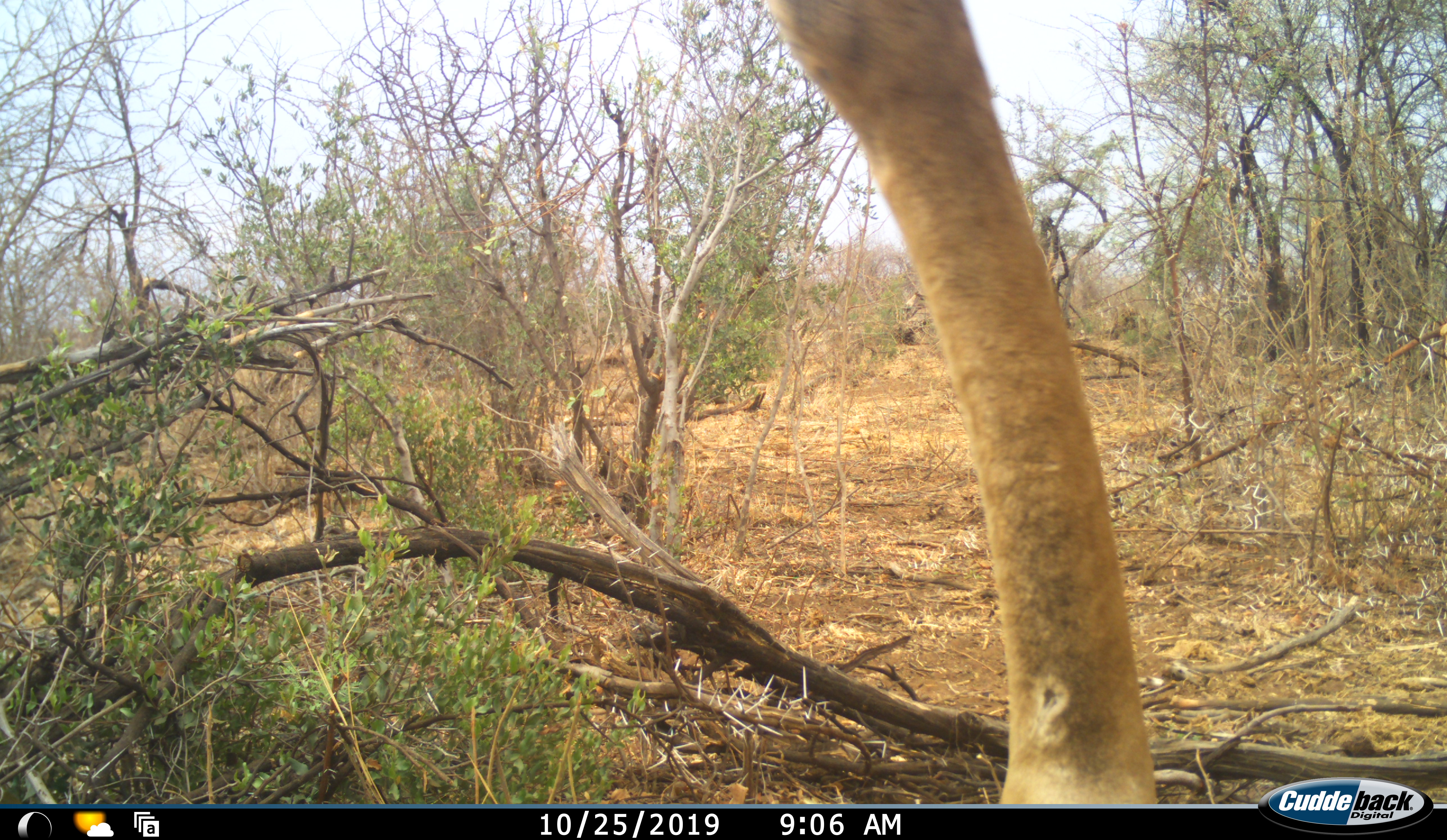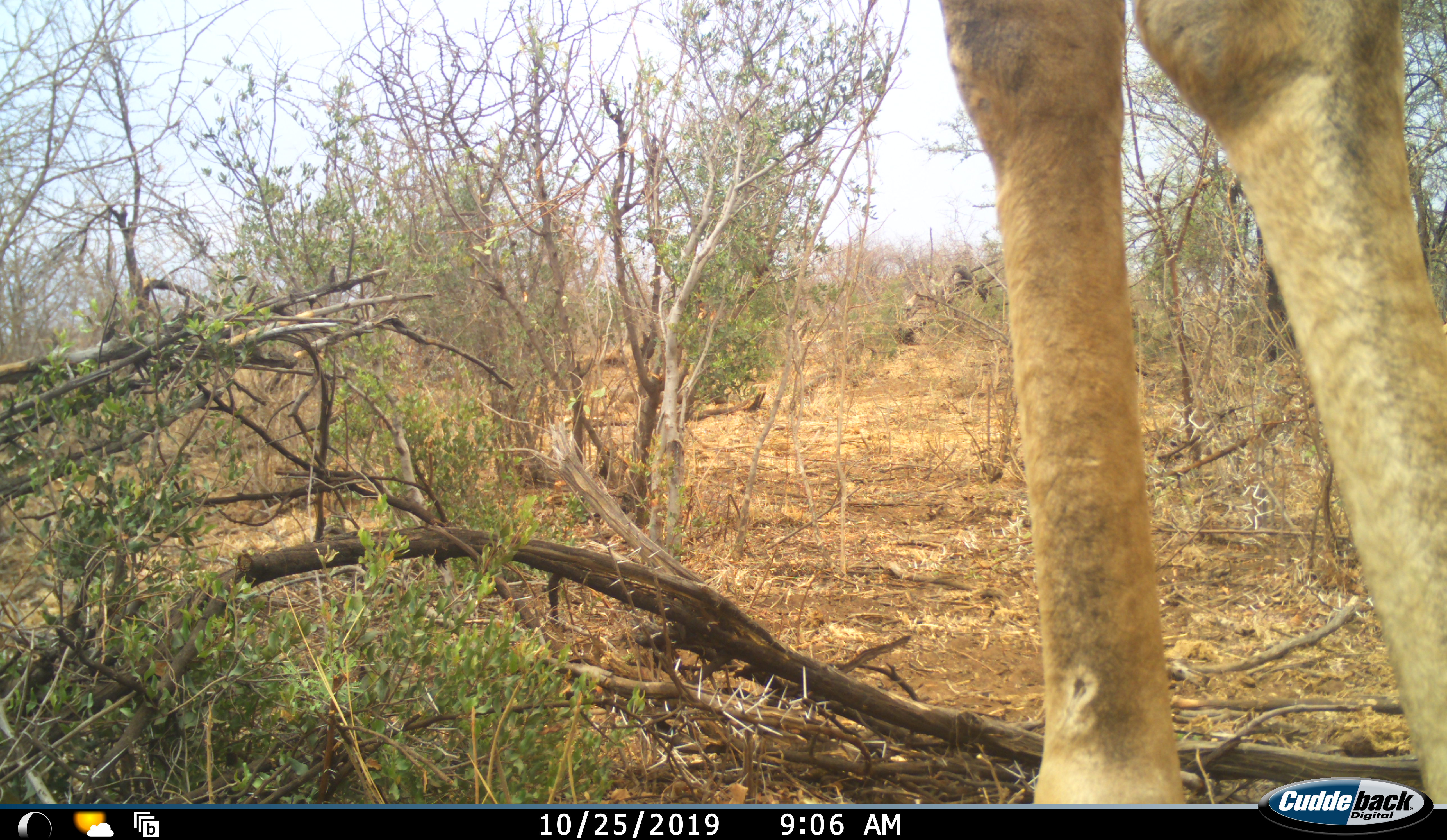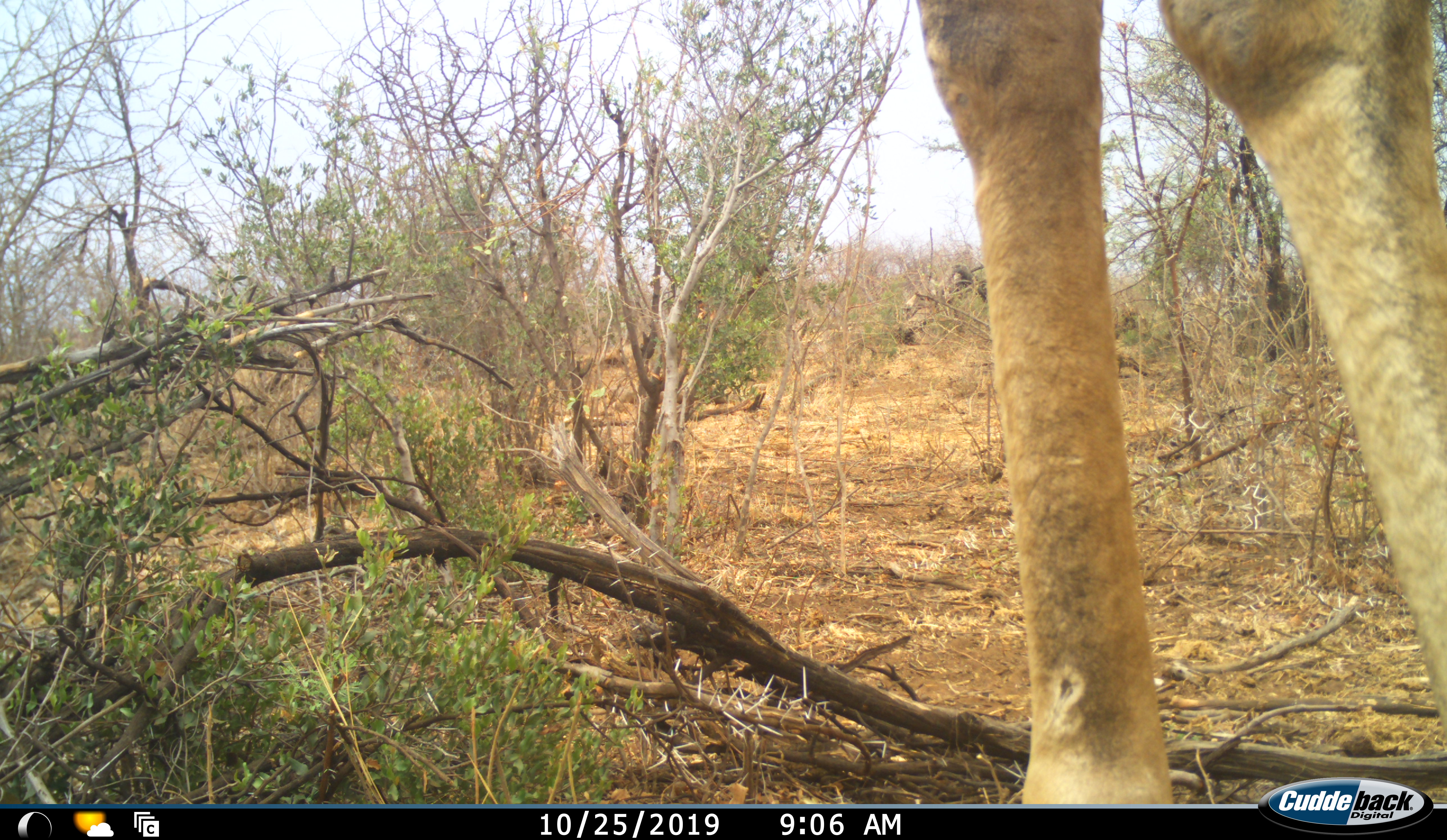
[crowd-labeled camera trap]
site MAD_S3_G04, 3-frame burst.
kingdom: Animalia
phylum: Chordata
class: Mammalia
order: Artiodactyla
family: Giraffidae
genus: Giraffa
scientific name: Giraffa camelopardalis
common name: giraffe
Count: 1.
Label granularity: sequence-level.